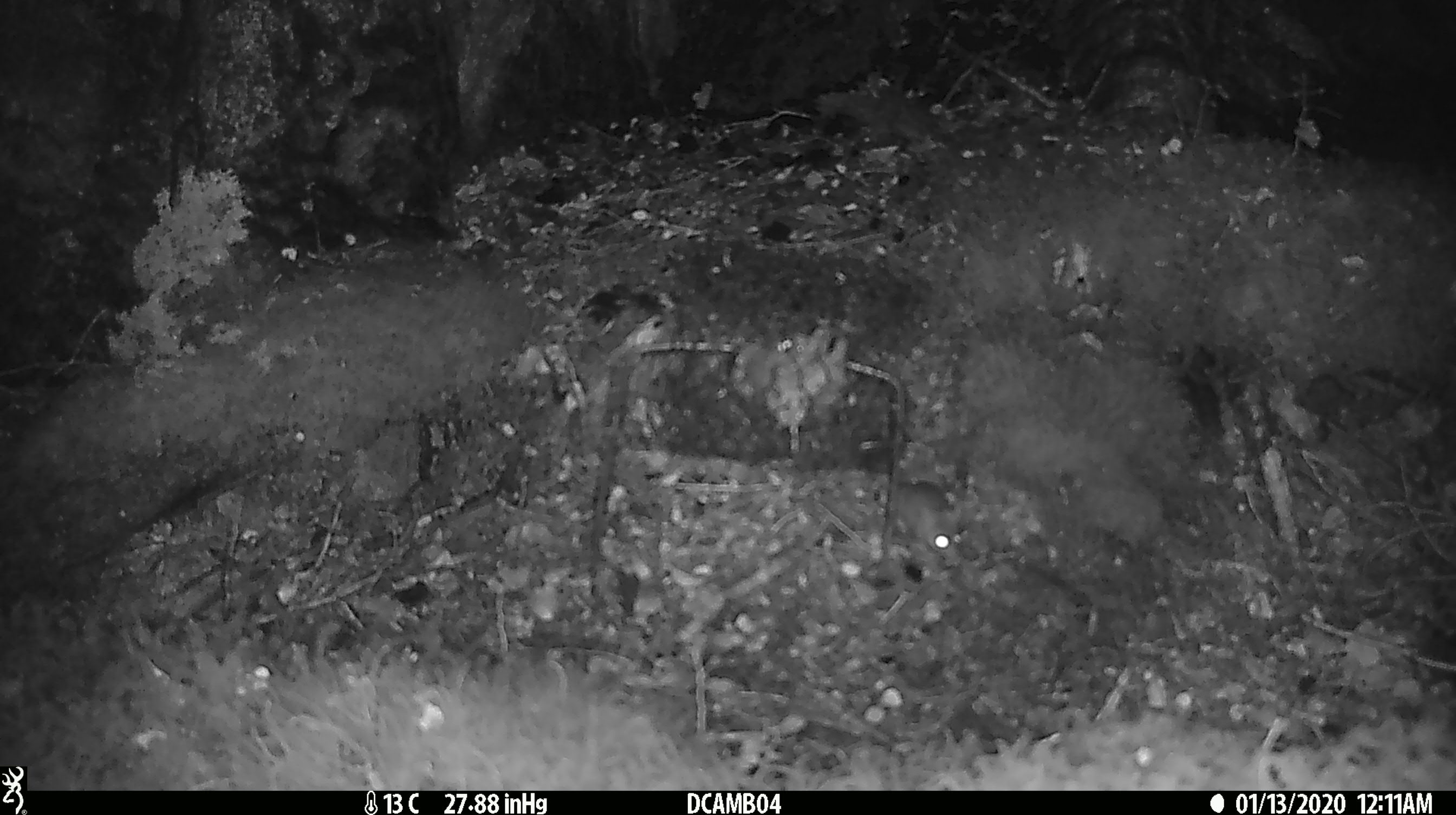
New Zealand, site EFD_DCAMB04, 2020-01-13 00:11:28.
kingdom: Animalia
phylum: Chordata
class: Mammalia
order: Rodentia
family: Muridae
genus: Mus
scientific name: Mus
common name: mouse